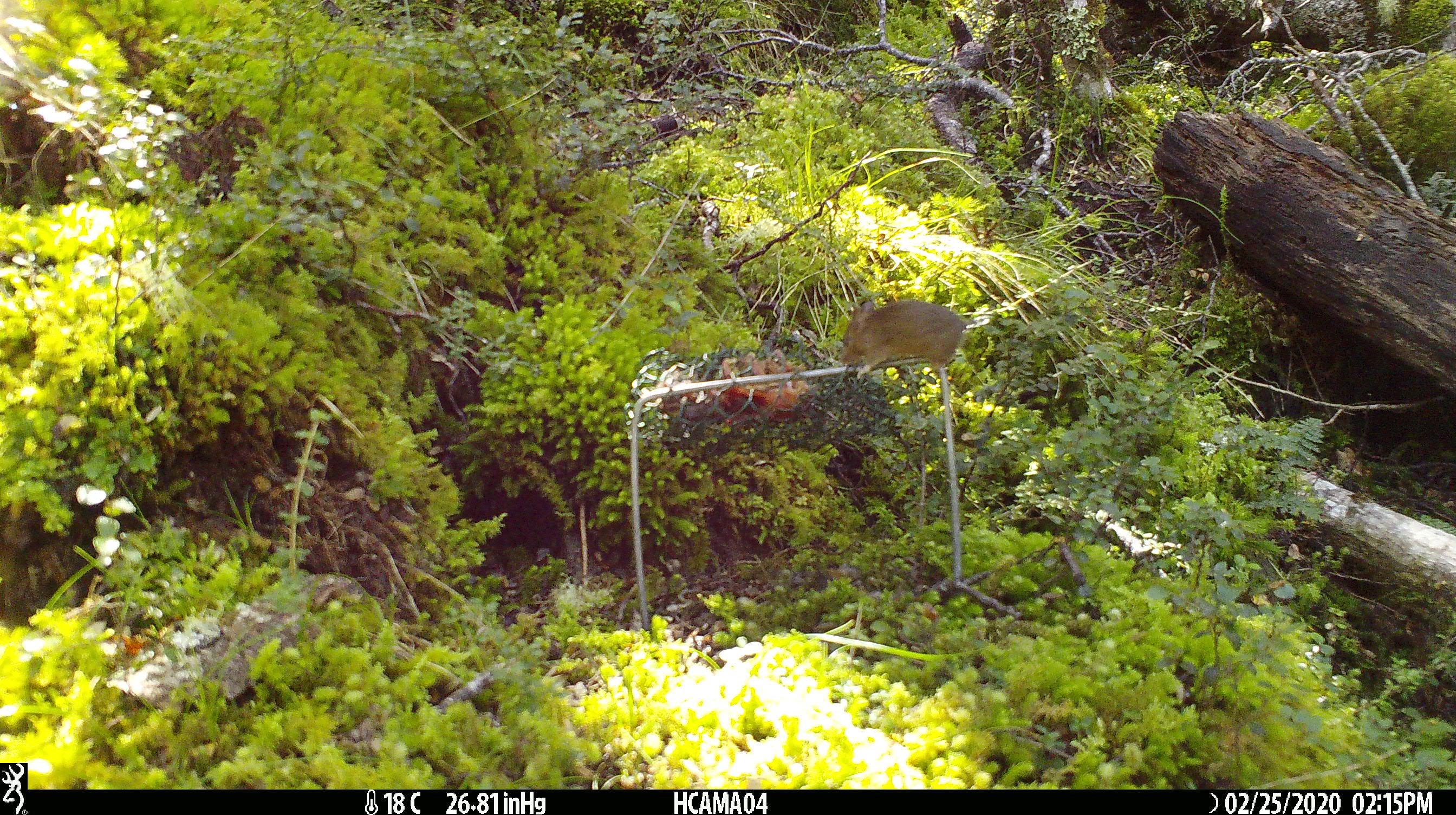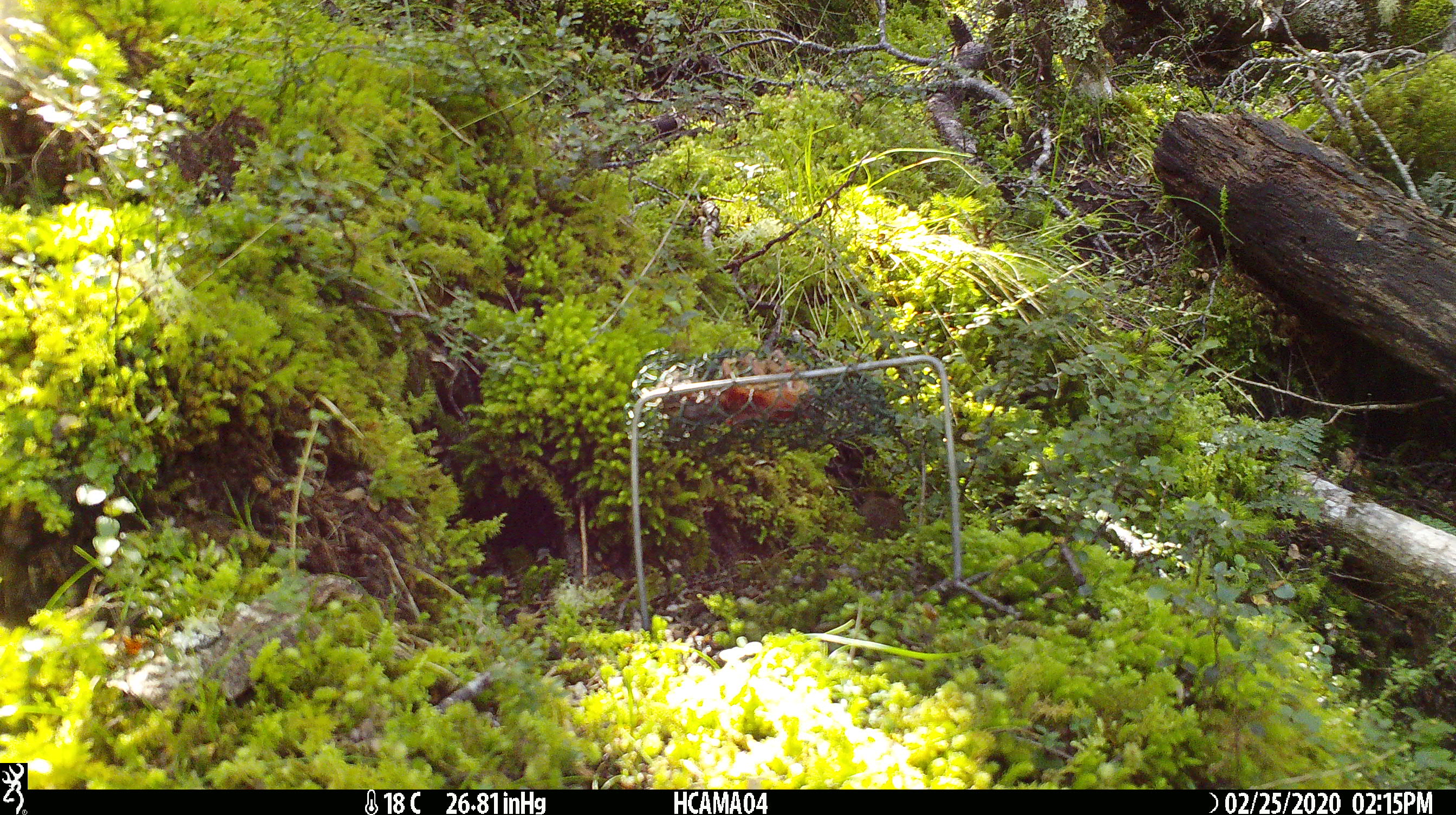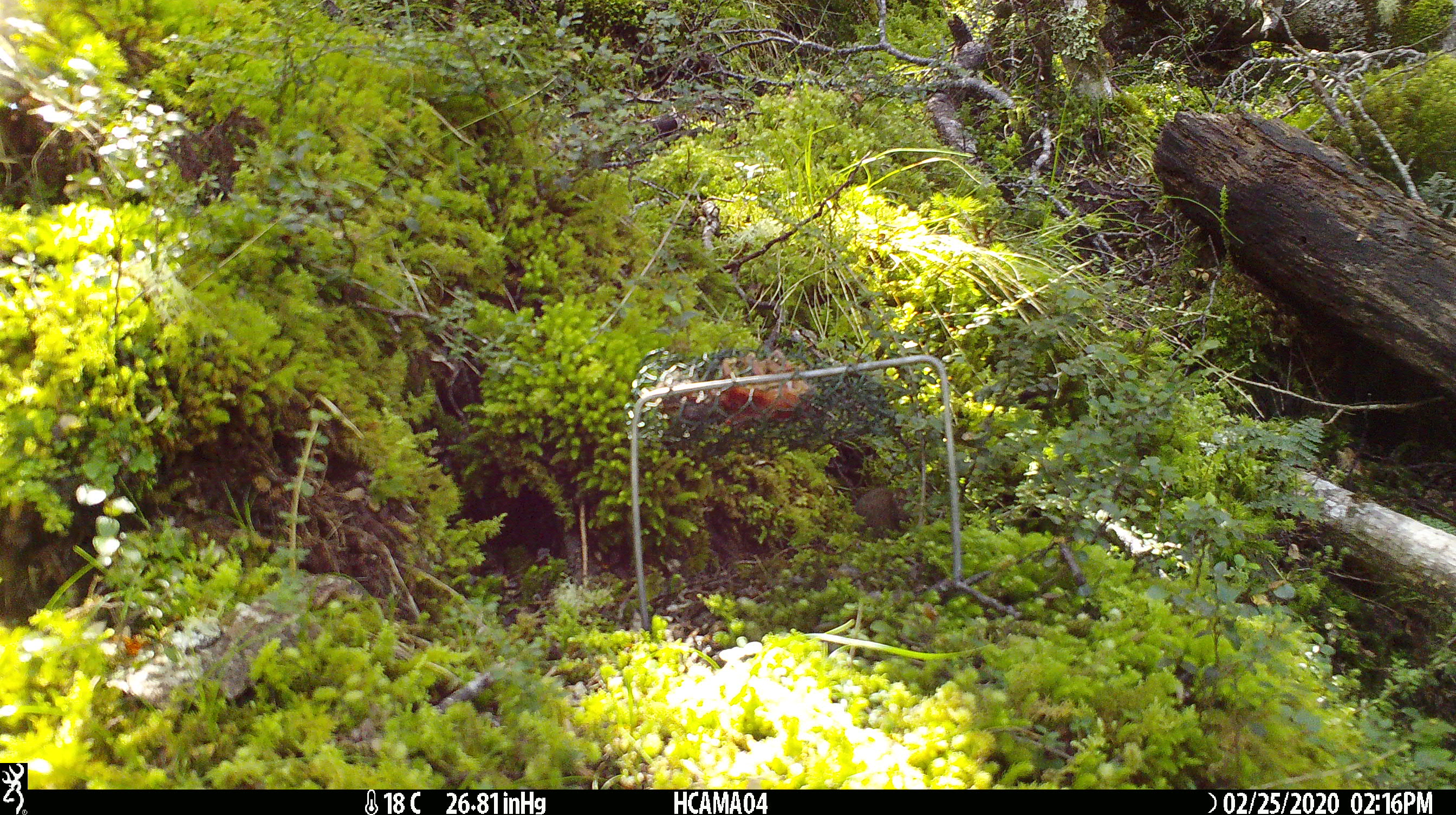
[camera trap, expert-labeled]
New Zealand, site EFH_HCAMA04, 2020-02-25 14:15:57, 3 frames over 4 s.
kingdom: Animalia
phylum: Chordata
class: Mammalia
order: Rodentia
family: Muridae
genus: Mus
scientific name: Mus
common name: mouse